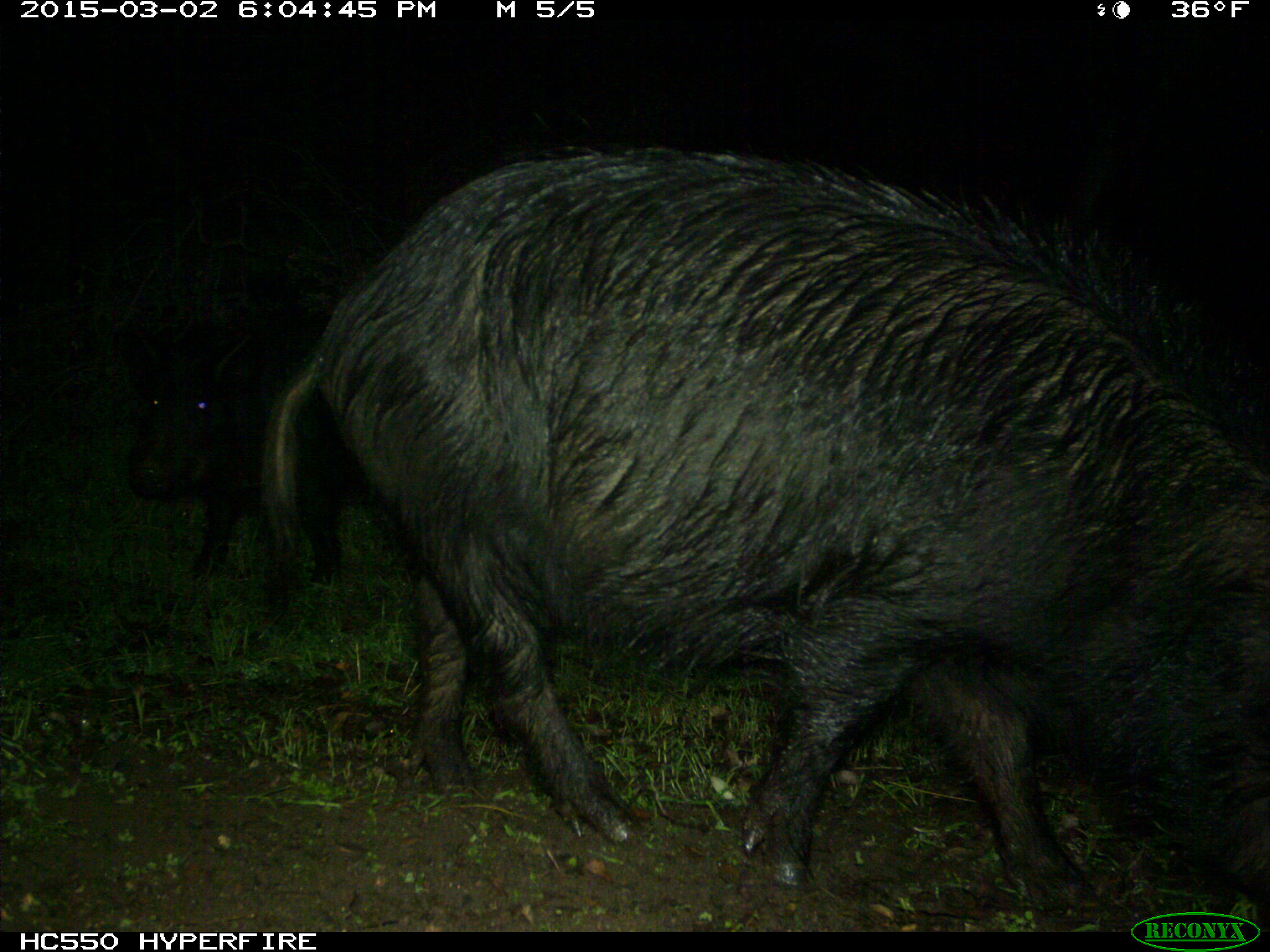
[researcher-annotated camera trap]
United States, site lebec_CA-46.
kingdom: Animalia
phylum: Chordata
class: Mammalia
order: Artiodactyla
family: Suidae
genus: Sus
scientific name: Sus scrofa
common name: wild boar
Sus scrofa (wild boar).